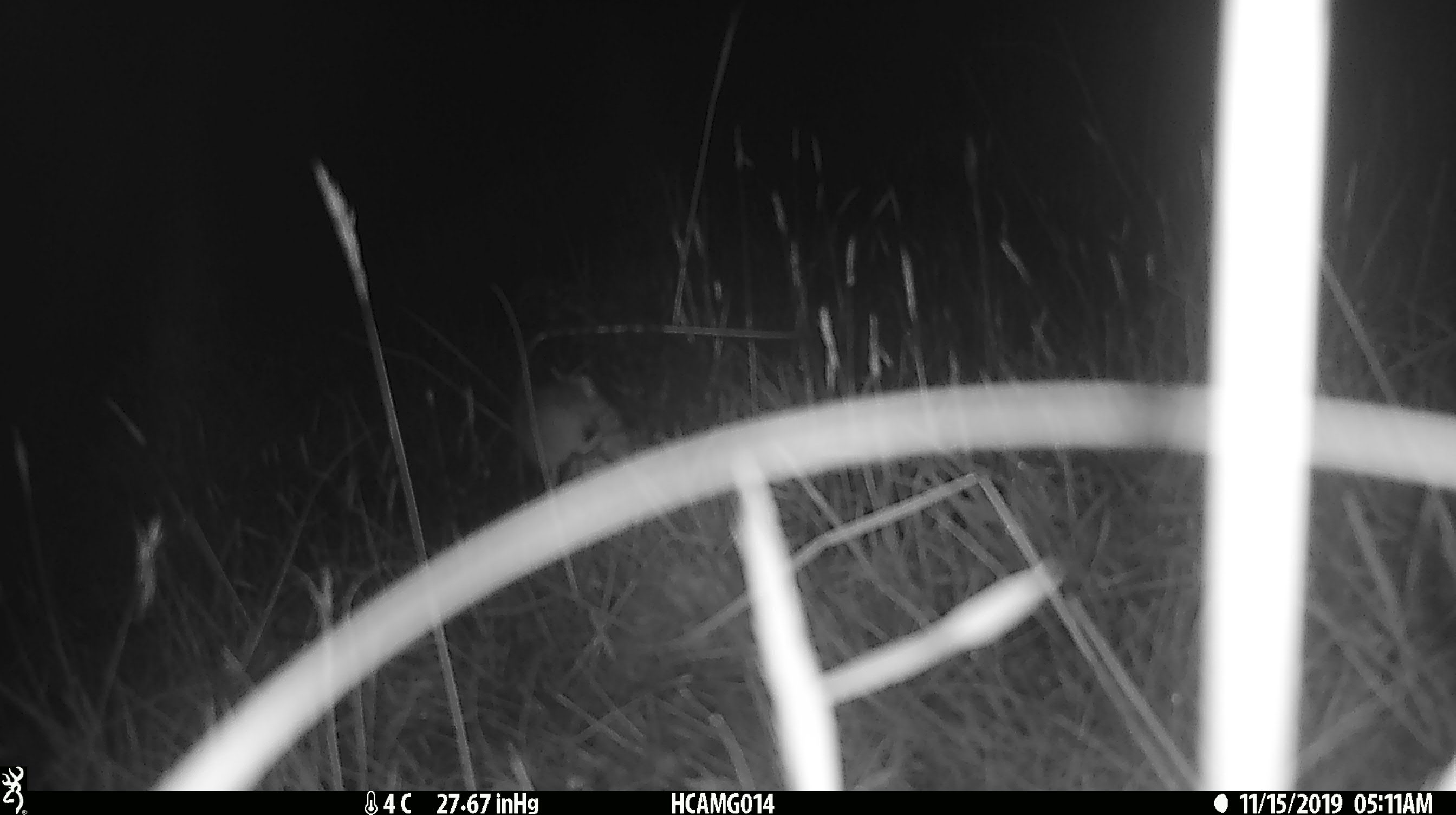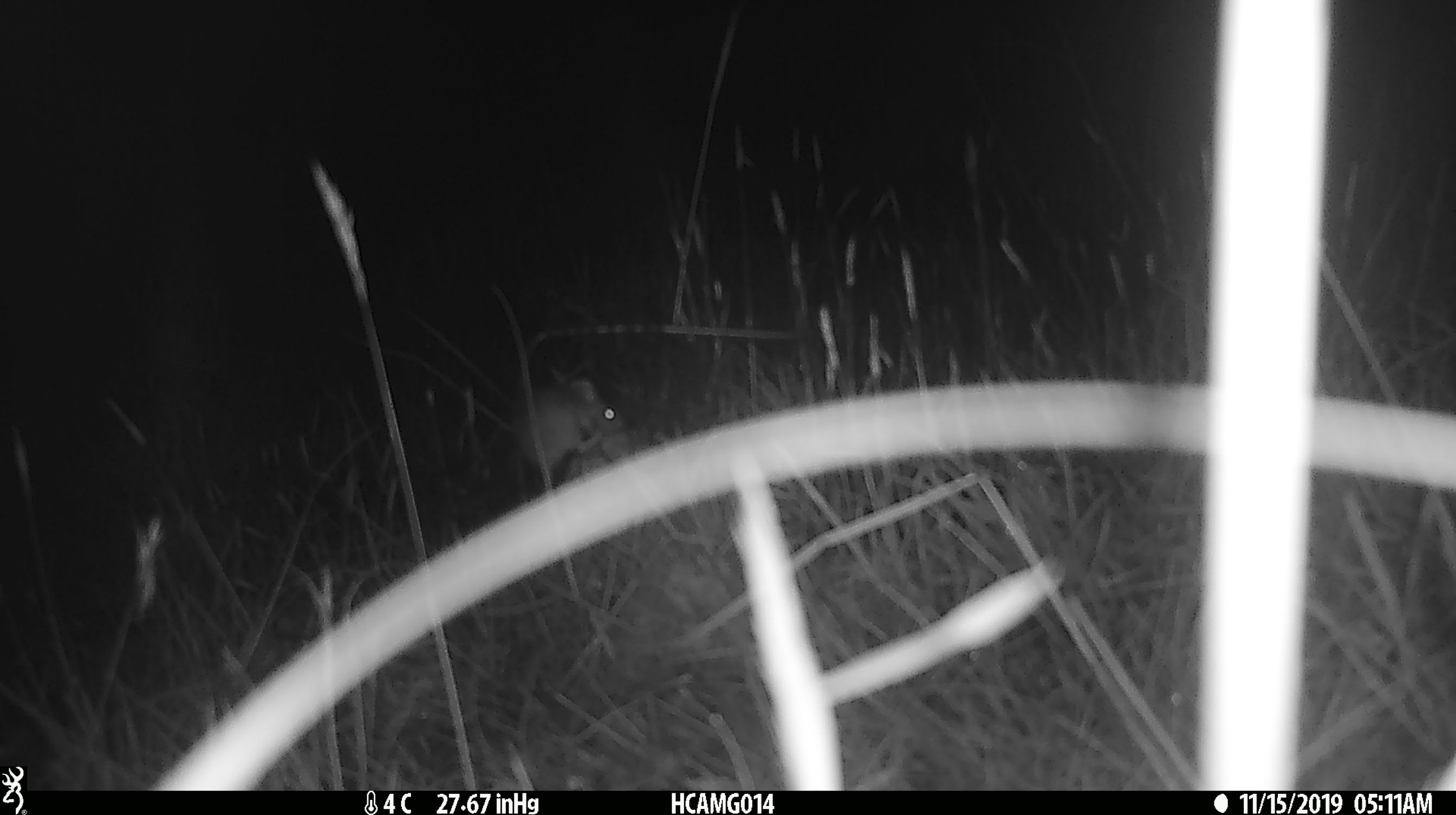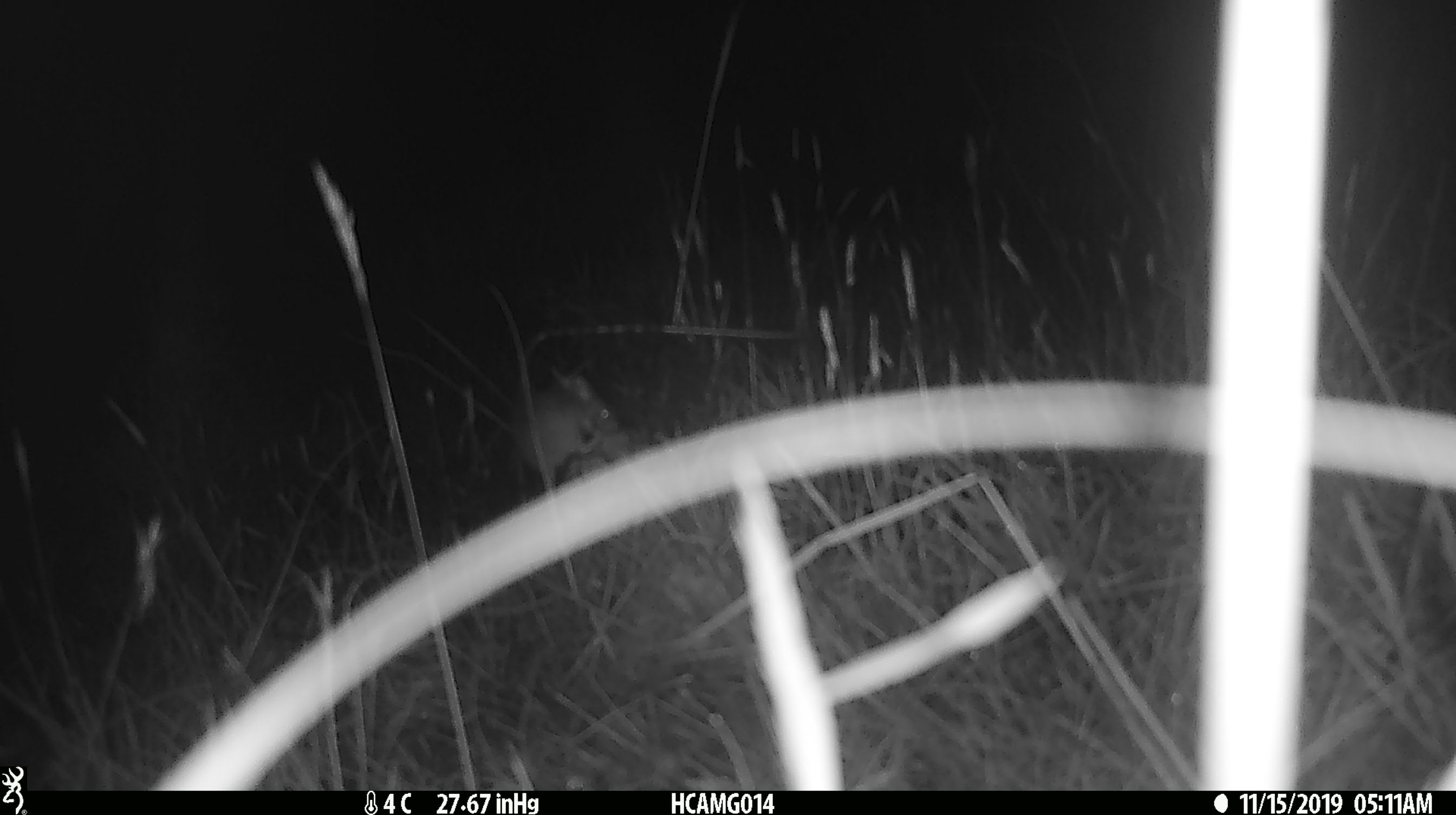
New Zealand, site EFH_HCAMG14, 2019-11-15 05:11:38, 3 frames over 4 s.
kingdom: Animalia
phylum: Chordata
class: Mammalia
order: Rodentia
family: Muridae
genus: Mus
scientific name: Mus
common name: mouse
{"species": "mouse (Mus)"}